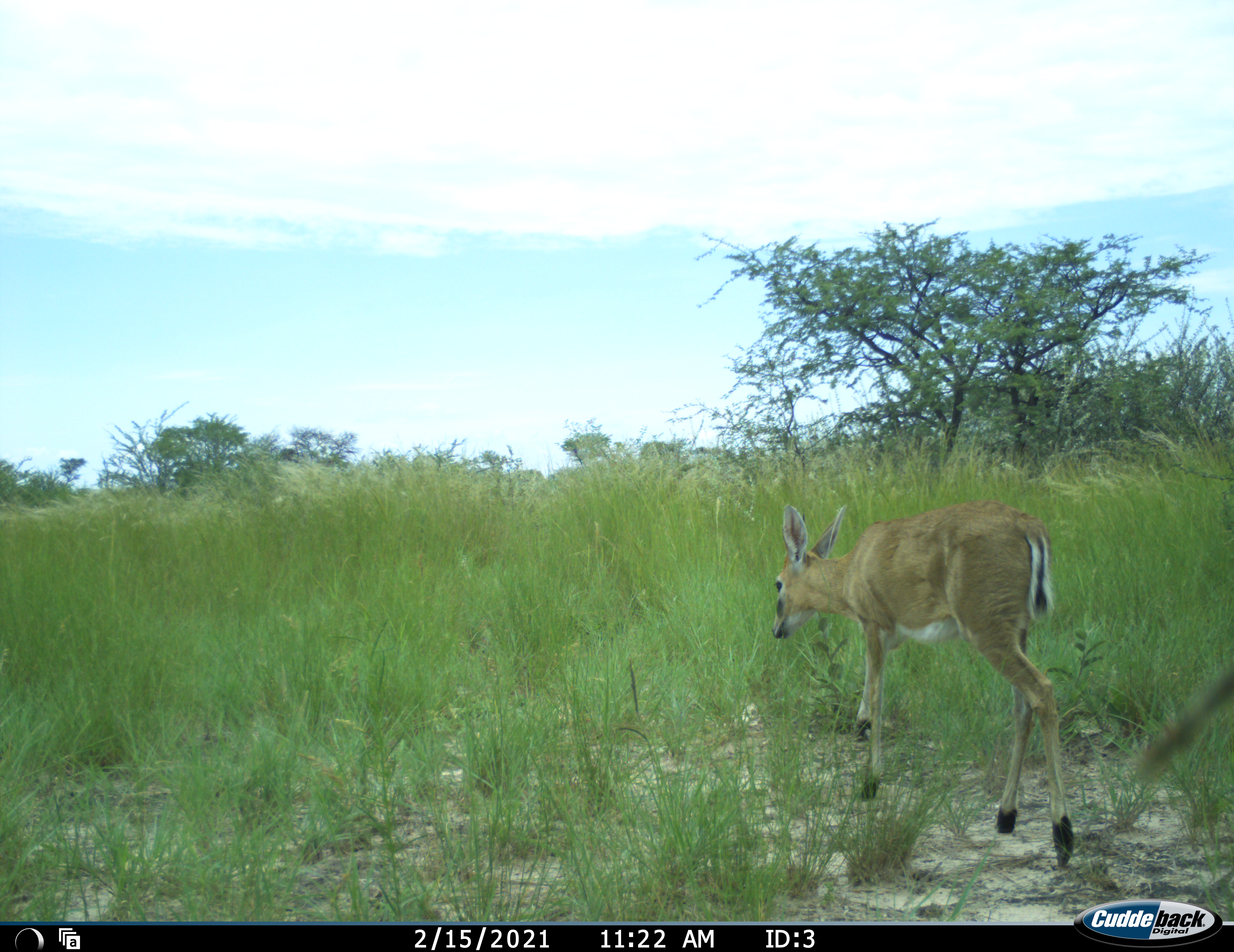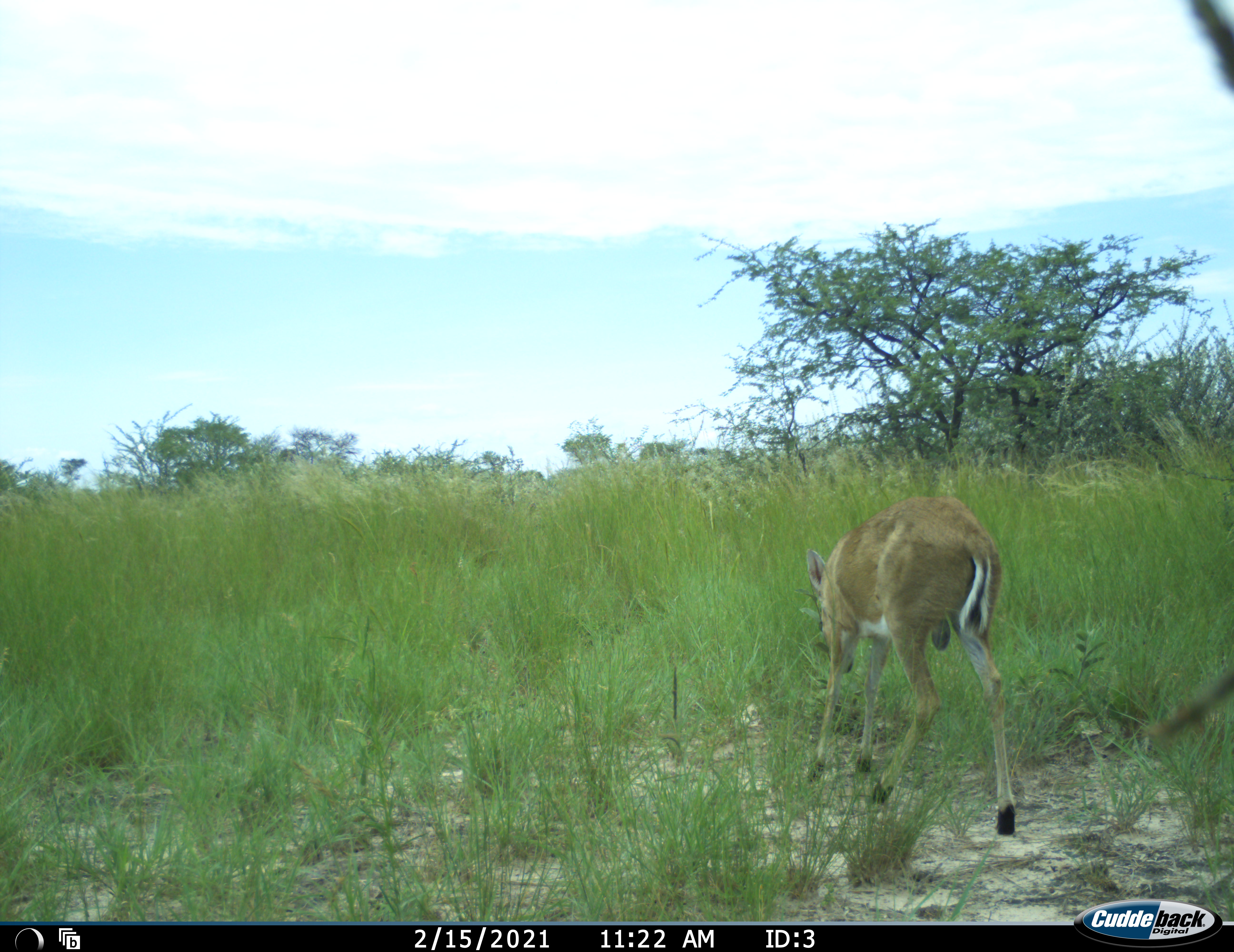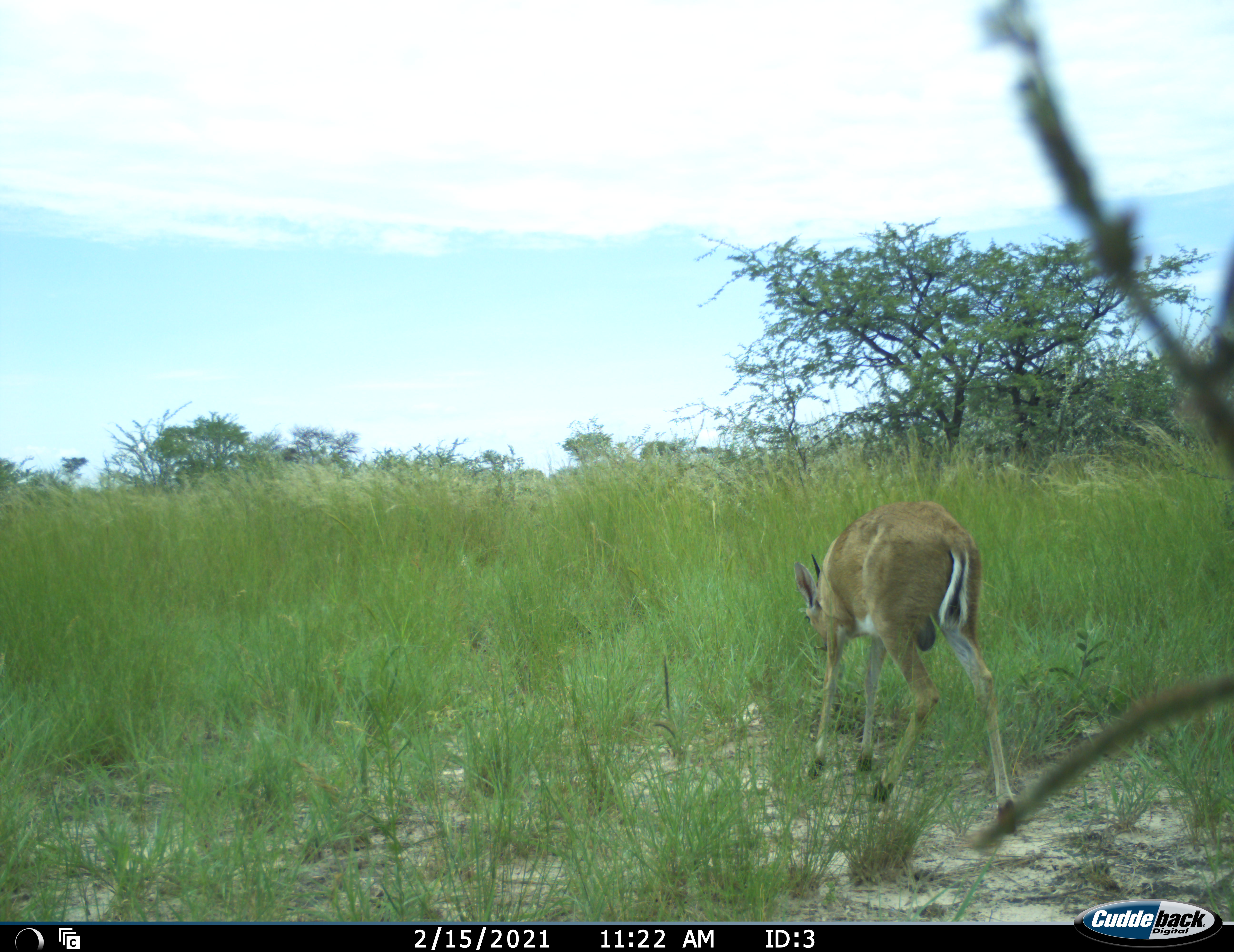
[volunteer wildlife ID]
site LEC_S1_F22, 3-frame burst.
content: unidentified animal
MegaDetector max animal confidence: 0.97